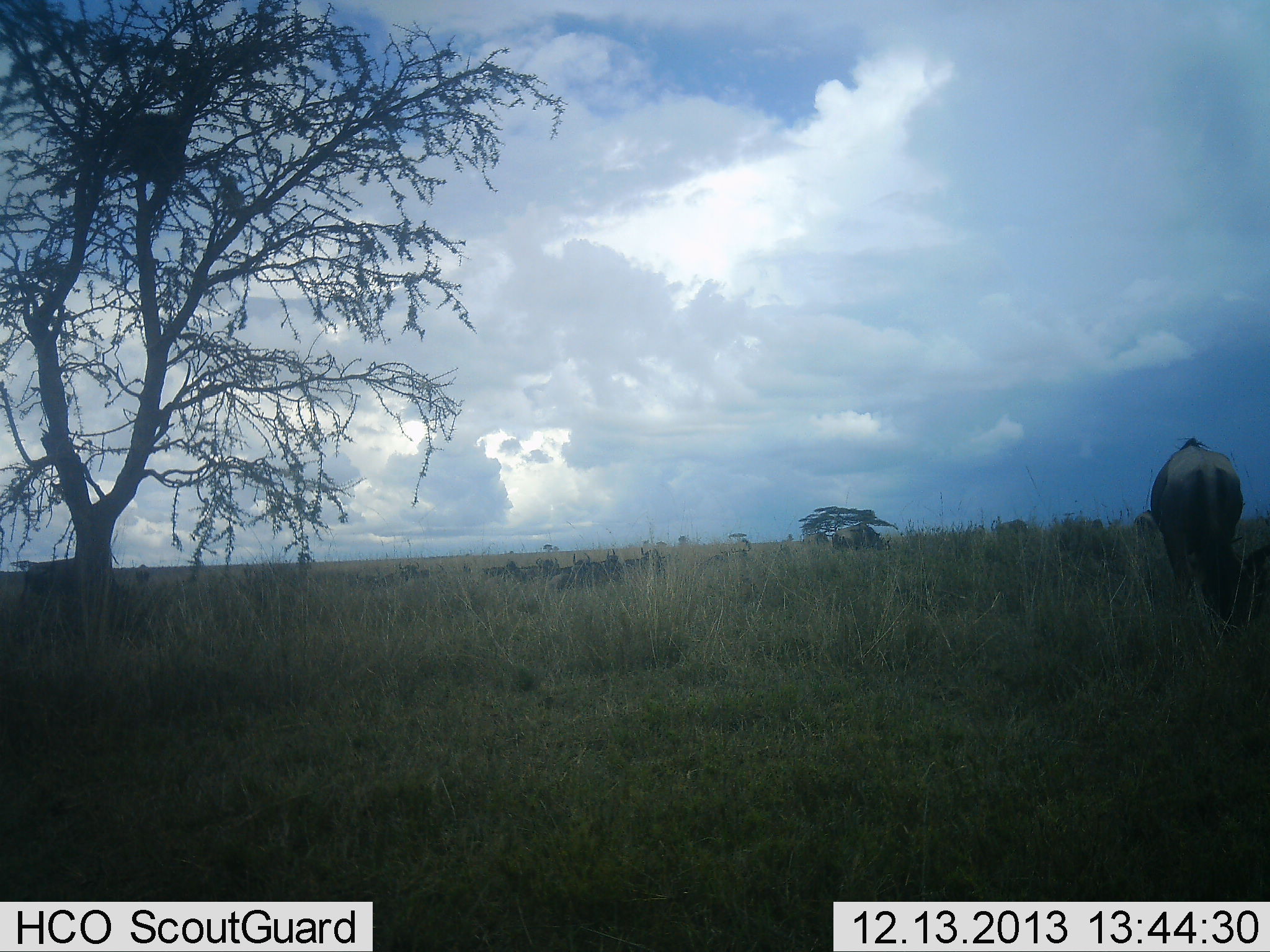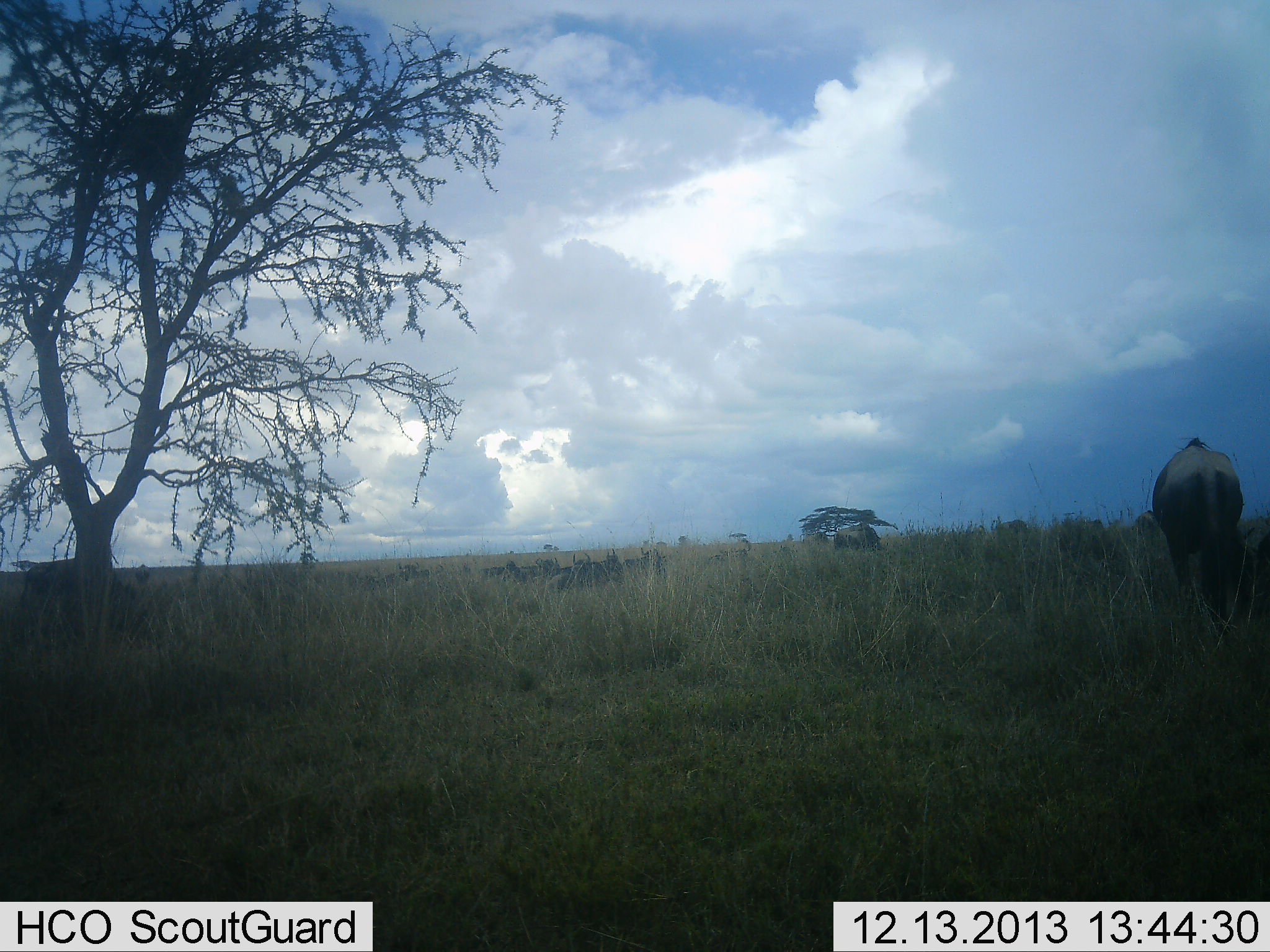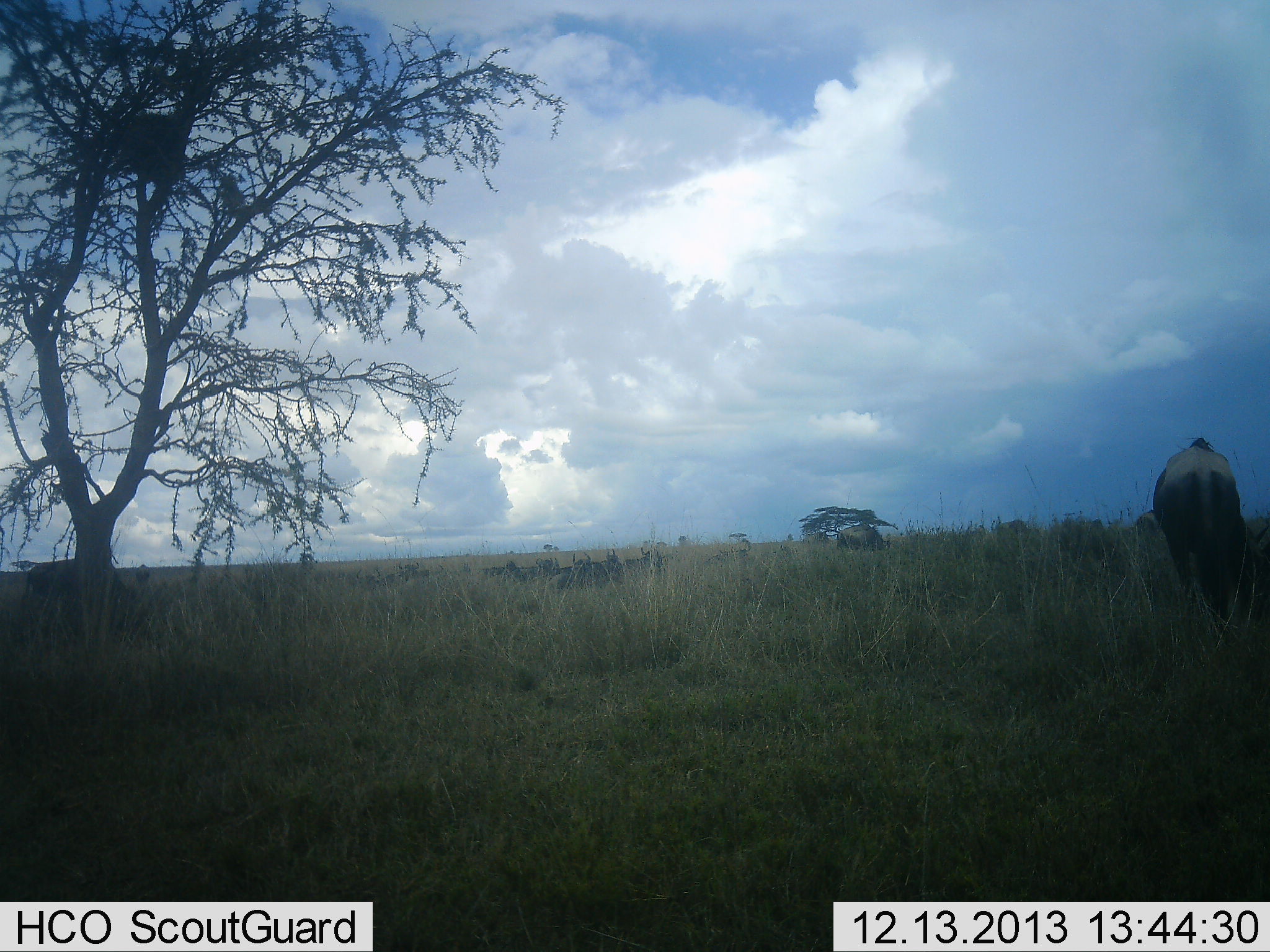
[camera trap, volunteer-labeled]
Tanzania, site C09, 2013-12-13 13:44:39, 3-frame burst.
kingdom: Animalia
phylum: Chordata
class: Mammalia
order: Artiodactyla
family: Bovidae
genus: Connochaetes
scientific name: Connochaetes taurinus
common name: blue wildebeest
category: wildebeest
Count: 3.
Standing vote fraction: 40%.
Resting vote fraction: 10%.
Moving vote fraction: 10%.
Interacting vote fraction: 0%.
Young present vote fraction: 0%.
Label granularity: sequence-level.